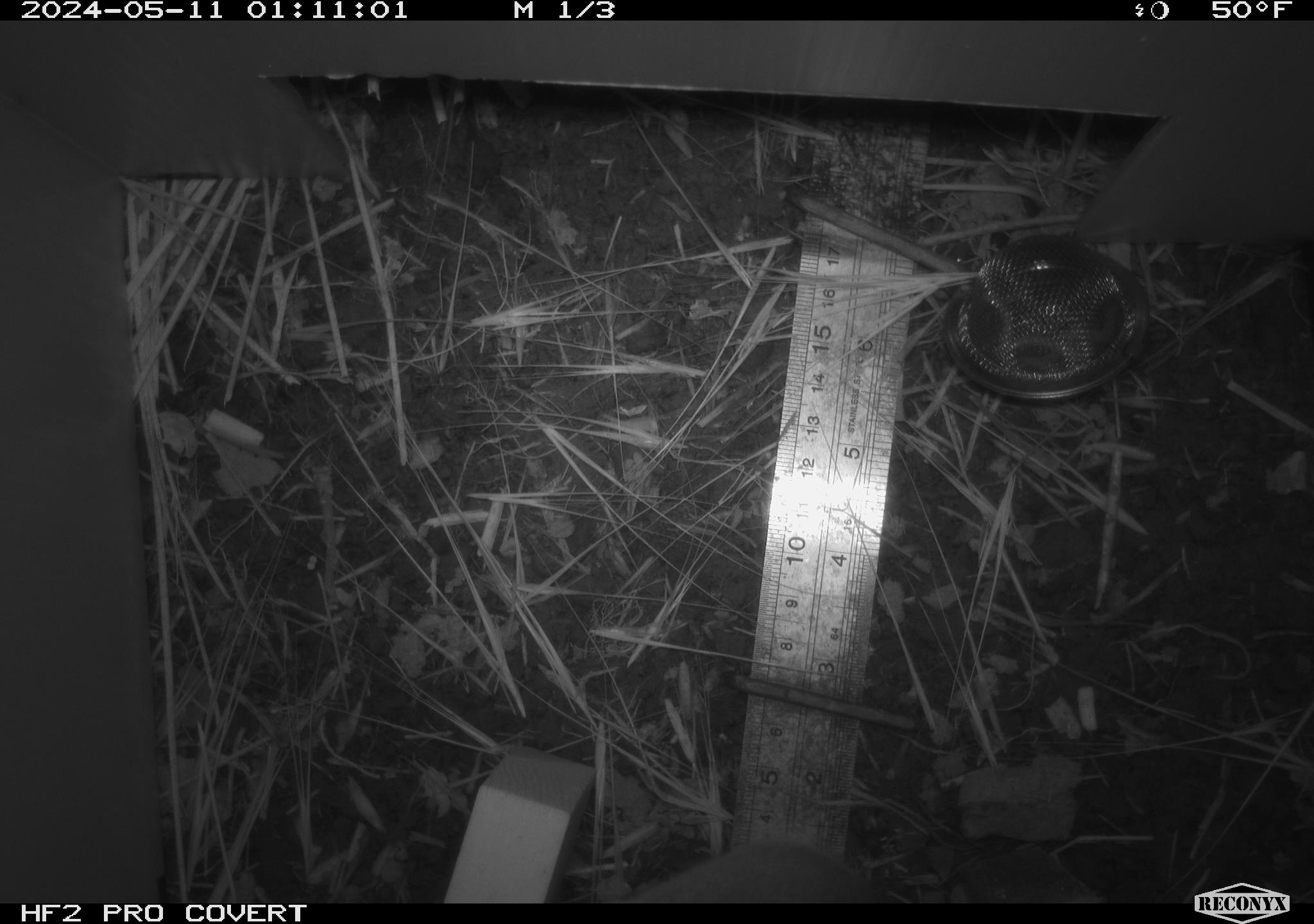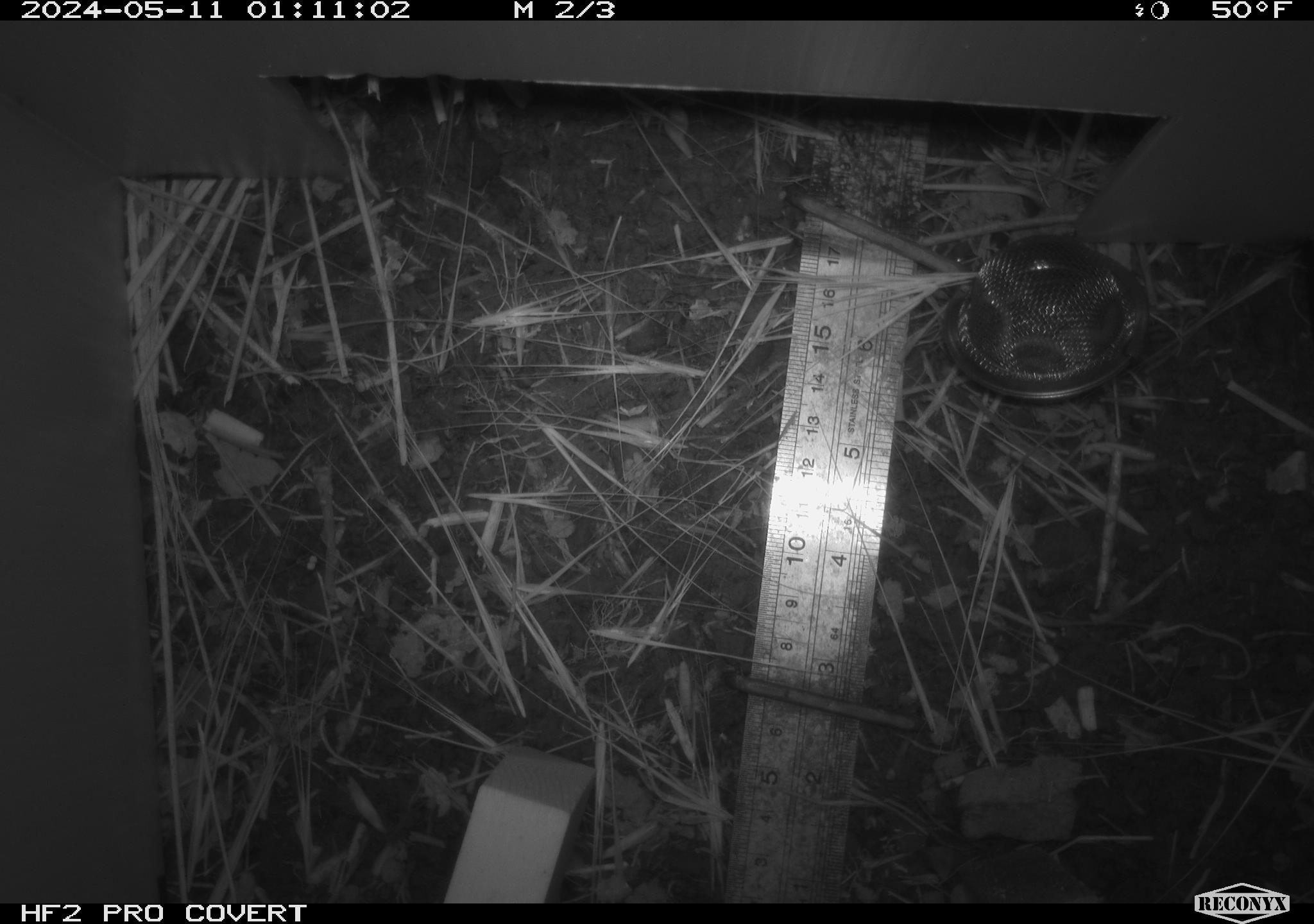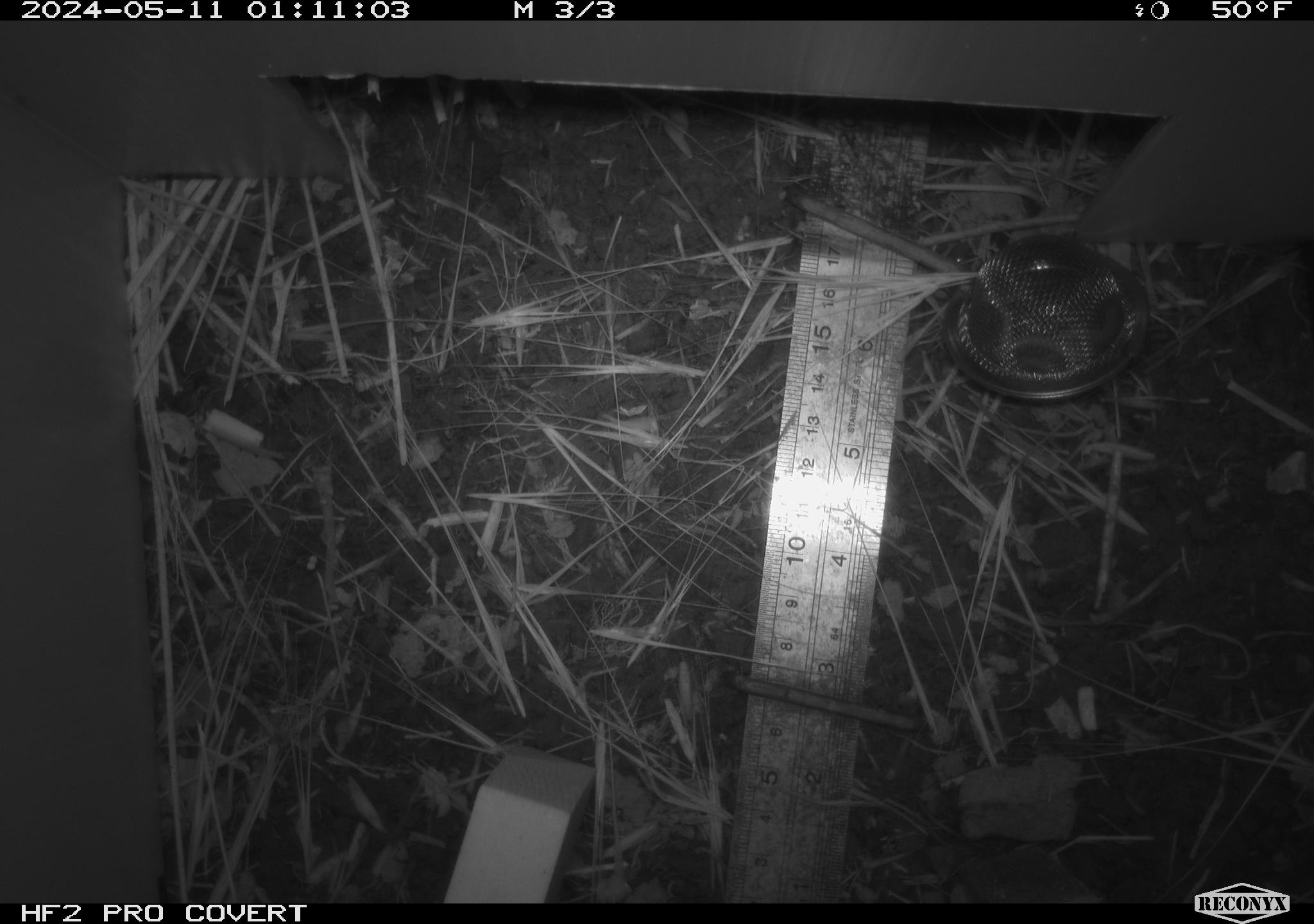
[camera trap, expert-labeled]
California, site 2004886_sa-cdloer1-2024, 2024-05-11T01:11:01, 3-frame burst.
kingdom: Animalia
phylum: Chordata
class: Mammalia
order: Rodentia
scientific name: Rodentia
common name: mouse species